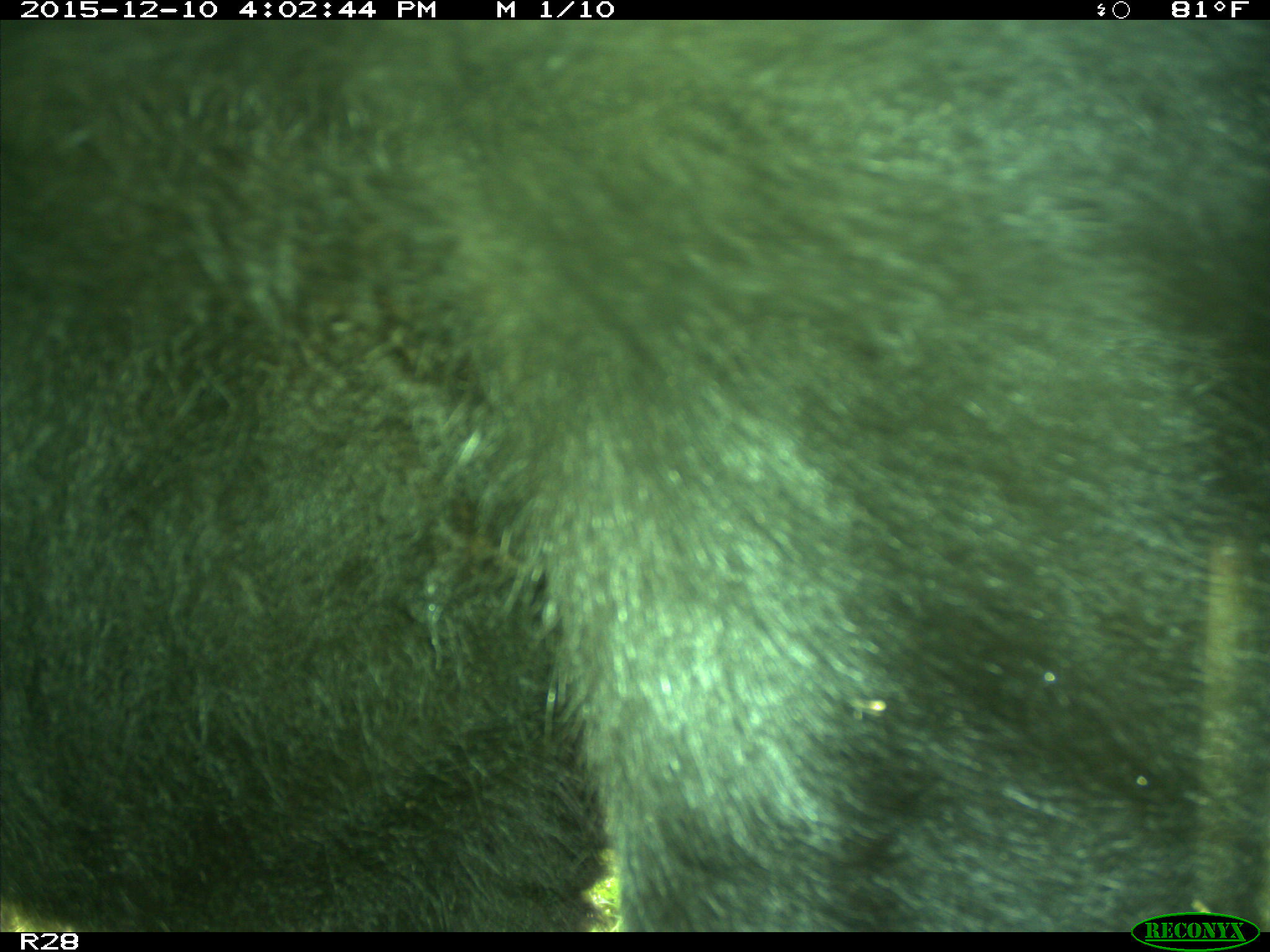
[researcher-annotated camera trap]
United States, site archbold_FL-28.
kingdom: Animalia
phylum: Chordata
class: Mammalia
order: Artiodactyla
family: Bovidae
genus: Bos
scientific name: Bos taurus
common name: domestic cow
Bos taurus (domestic cow).